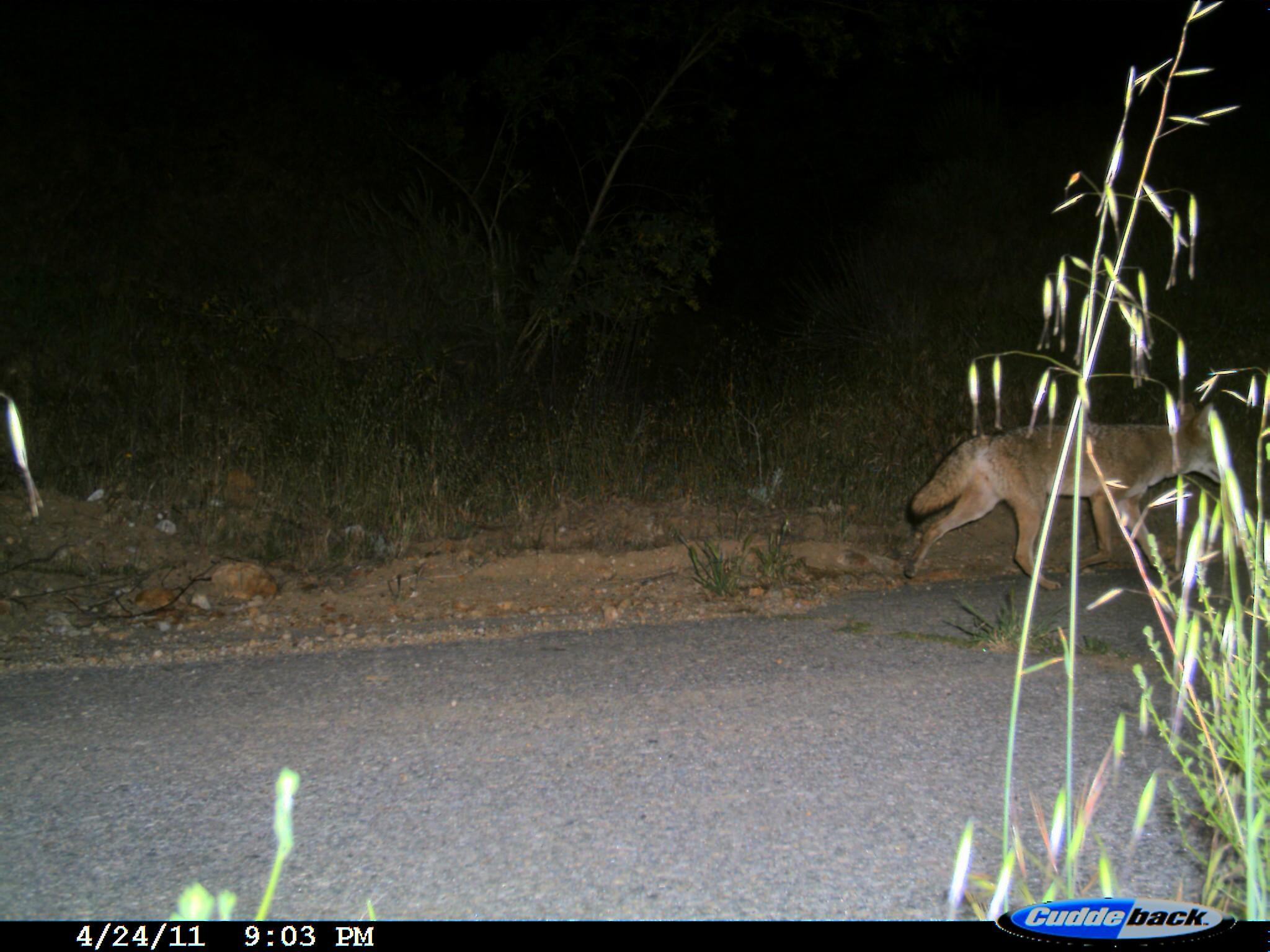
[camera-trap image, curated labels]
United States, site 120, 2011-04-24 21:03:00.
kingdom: Animalia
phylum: Chordata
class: Mammalia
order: Carnivora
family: Canidae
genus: Canis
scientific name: Canis latrans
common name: coyote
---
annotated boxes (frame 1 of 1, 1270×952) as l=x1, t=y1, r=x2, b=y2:
coyote: l=892, t=390, r=1240, b=598